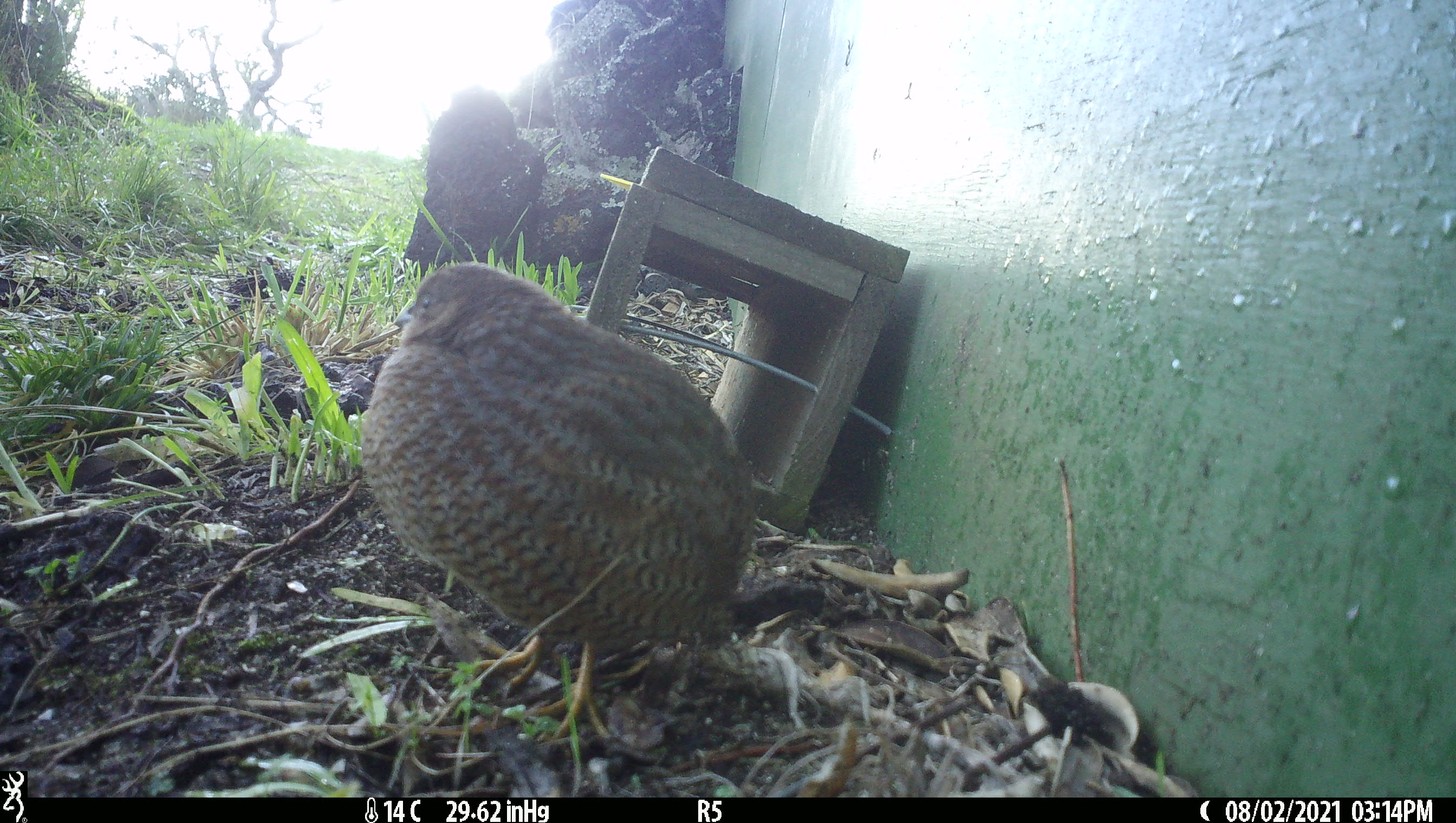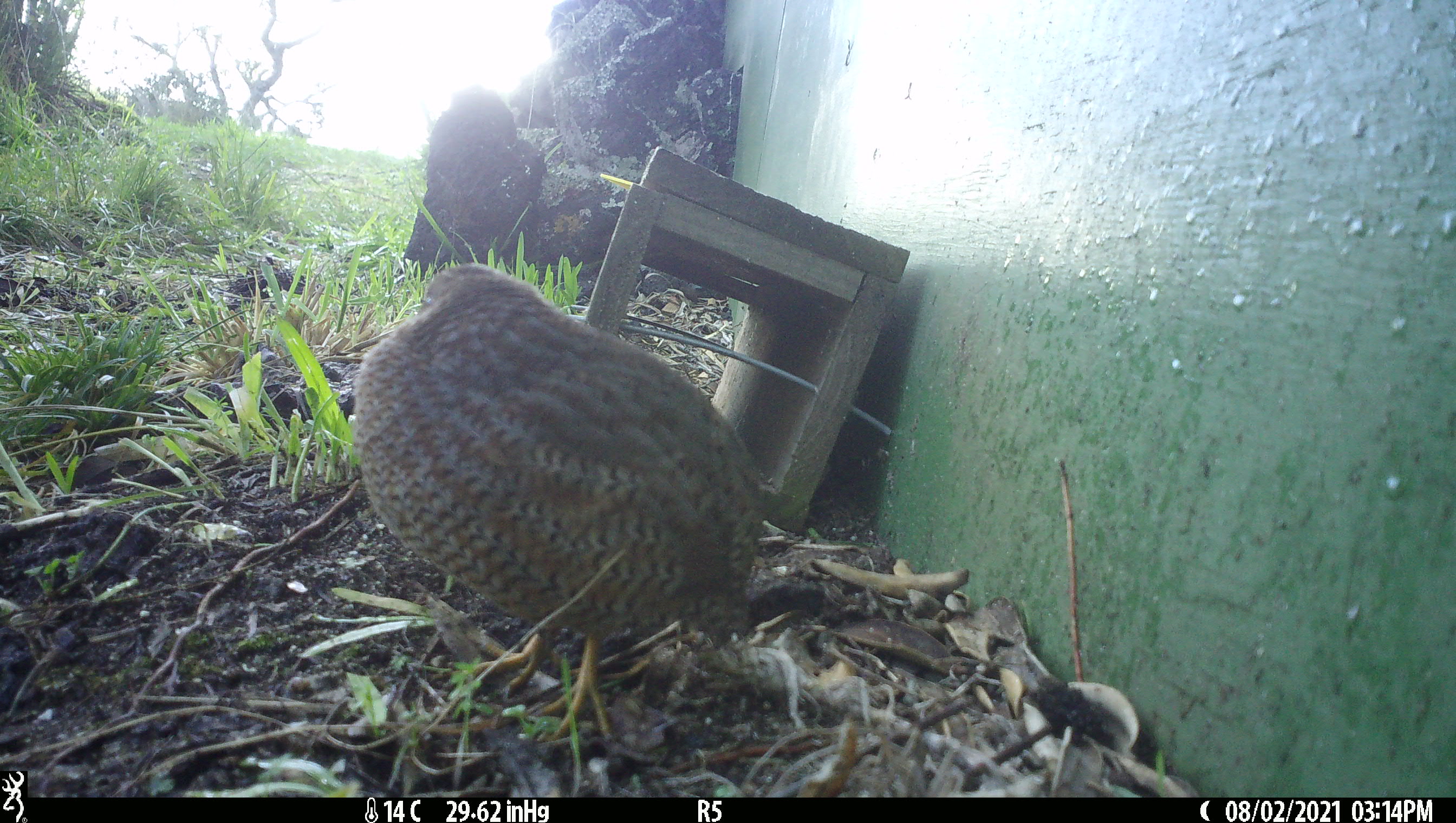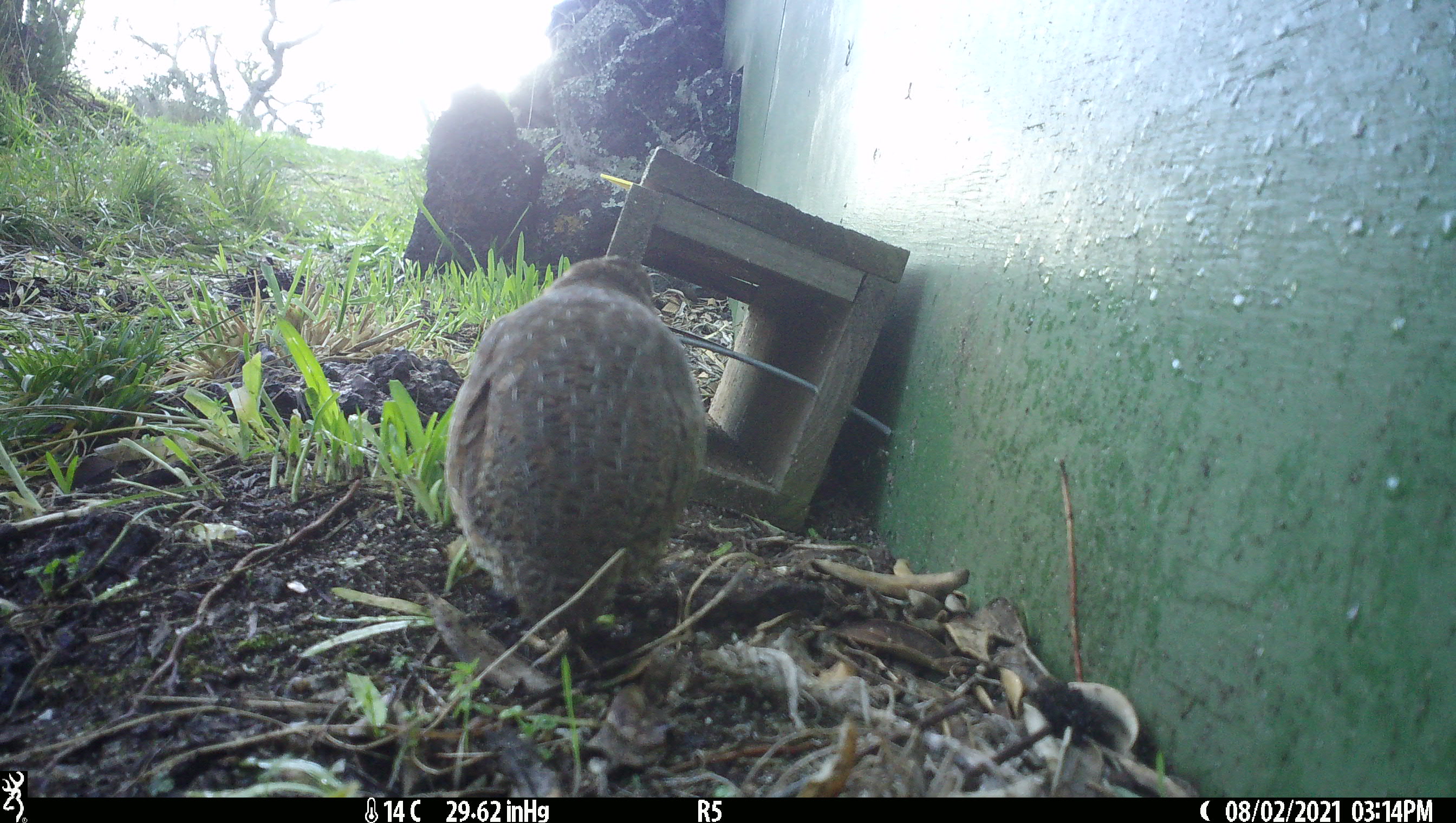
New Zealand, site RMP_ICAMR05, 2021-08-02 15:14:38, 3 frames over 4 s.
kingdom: Animalia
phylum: Chordata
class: Aves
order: Galliformes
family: Phasianidae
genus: Synoicus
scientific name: Synoicus ypsilophorus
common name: brown quail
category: quail brown